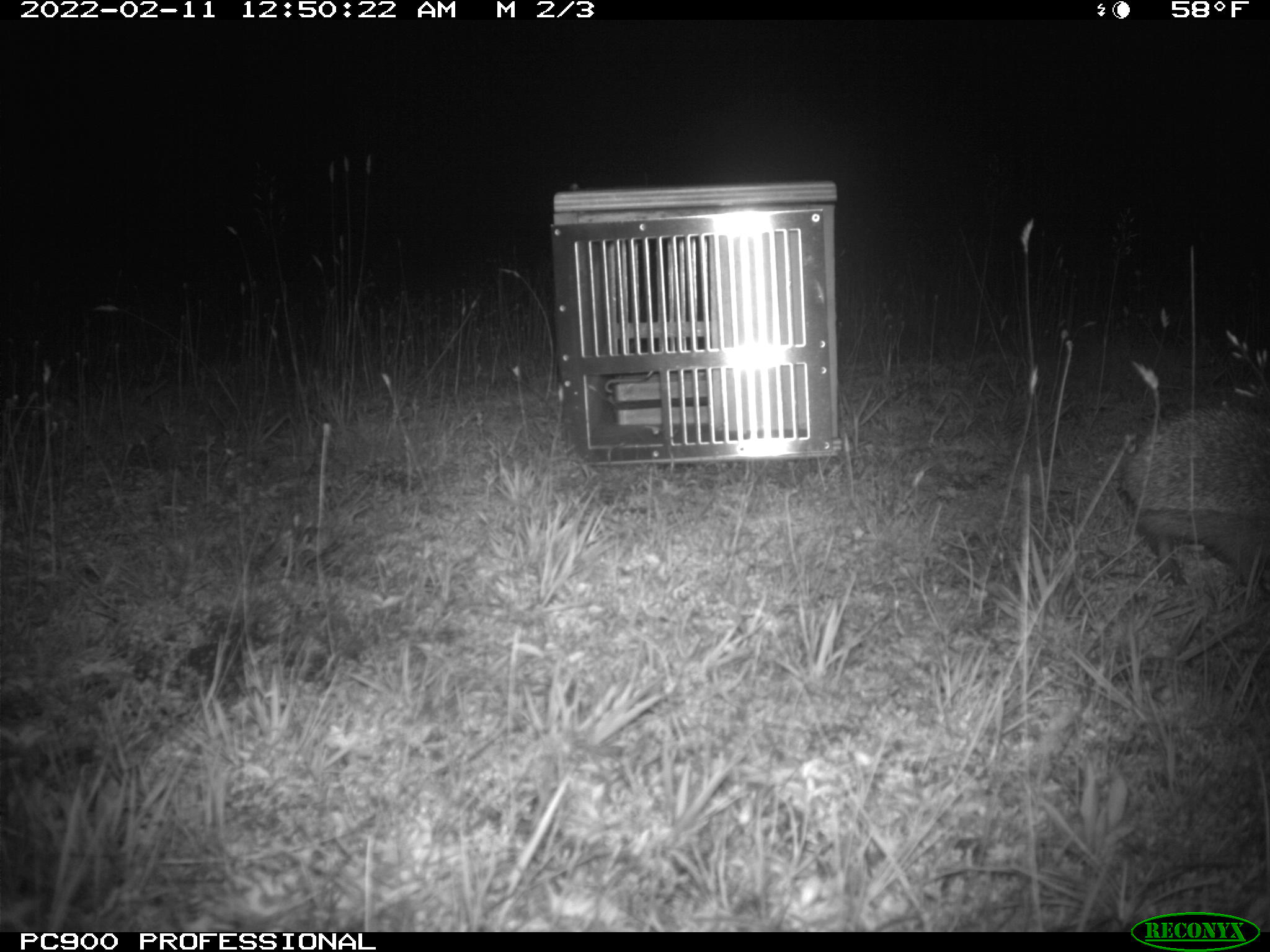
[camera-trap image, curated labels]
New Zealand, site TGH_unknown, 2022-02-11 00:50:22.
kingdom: Animalia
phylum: Chordata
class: Mammalia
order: Eulipotyphla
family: Erinaceidae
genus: Erinaceus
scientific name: Erinaceus europaeus europaeus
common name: european hedgehog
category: hedgehog